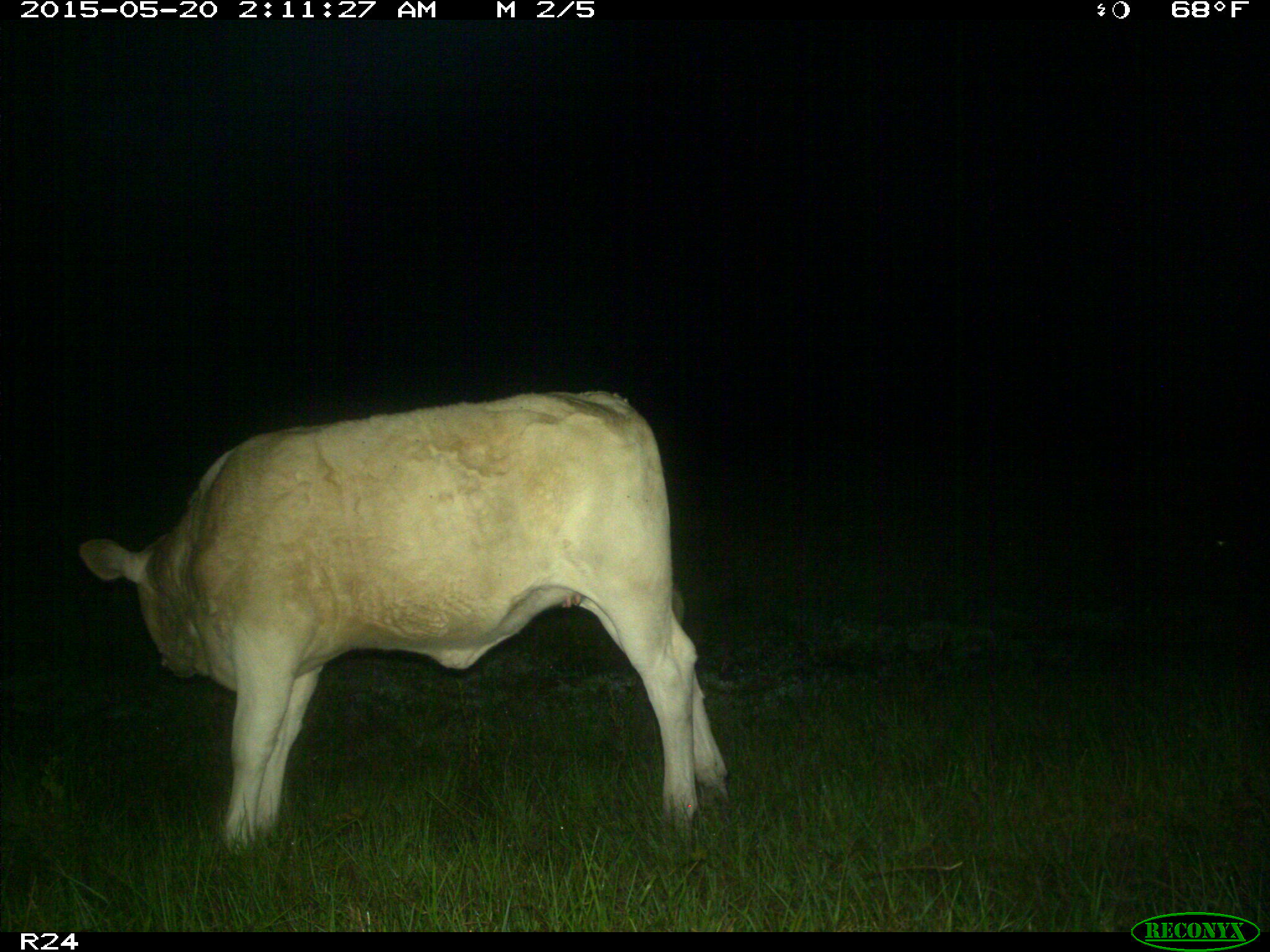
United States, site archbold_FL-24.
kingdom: Animalia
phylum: Chordata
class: Mammalia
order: Artiodactyla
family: Bovidae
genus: Bos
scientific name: Bos taurus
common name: domestic cow